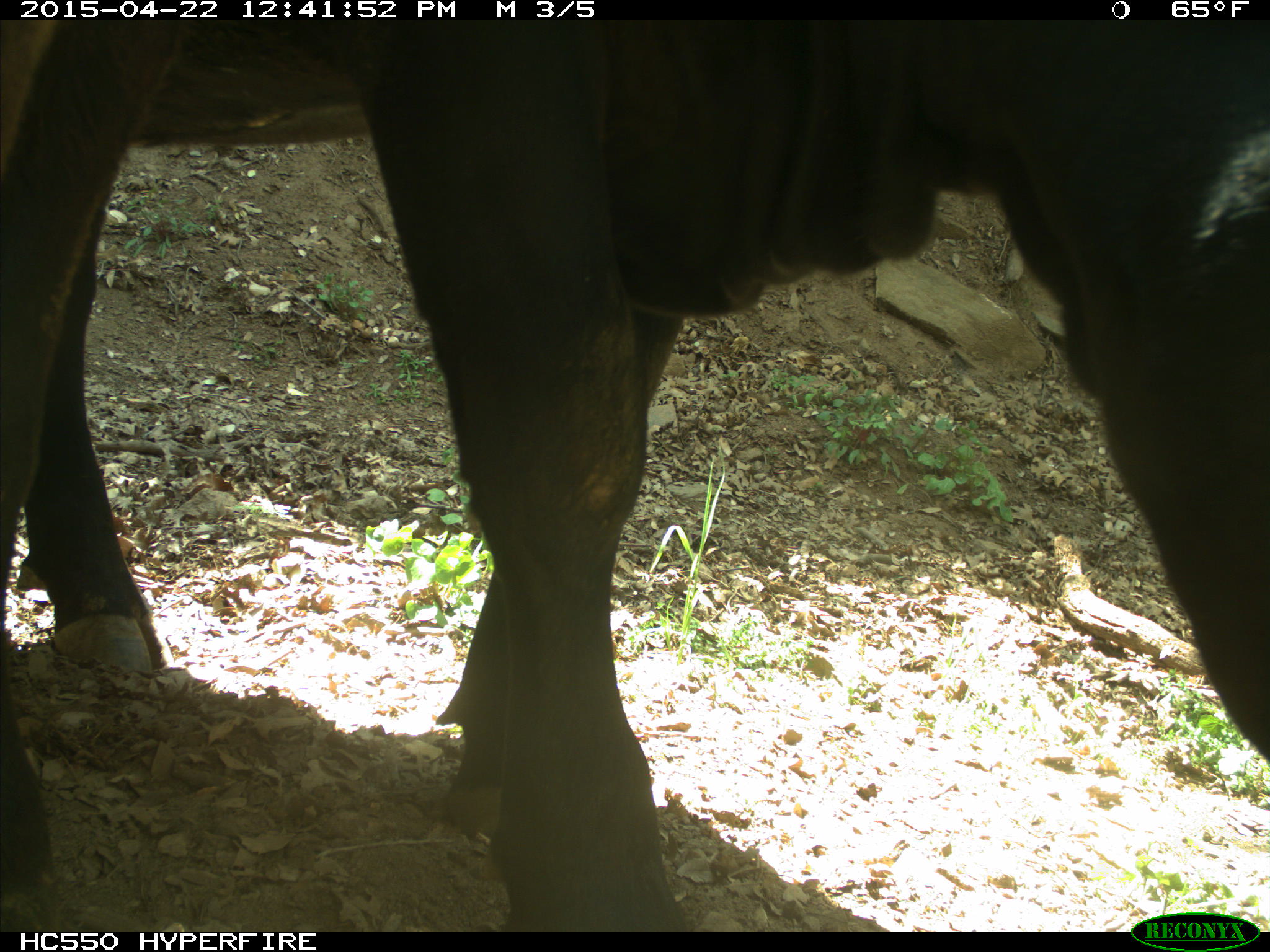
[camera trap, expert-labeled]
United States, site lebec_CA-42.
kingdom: Animalia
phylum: Chordata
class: Mammalia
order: Artiodactyla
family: Bovidae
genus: Bos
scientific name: Bos taurus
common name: domestic cow